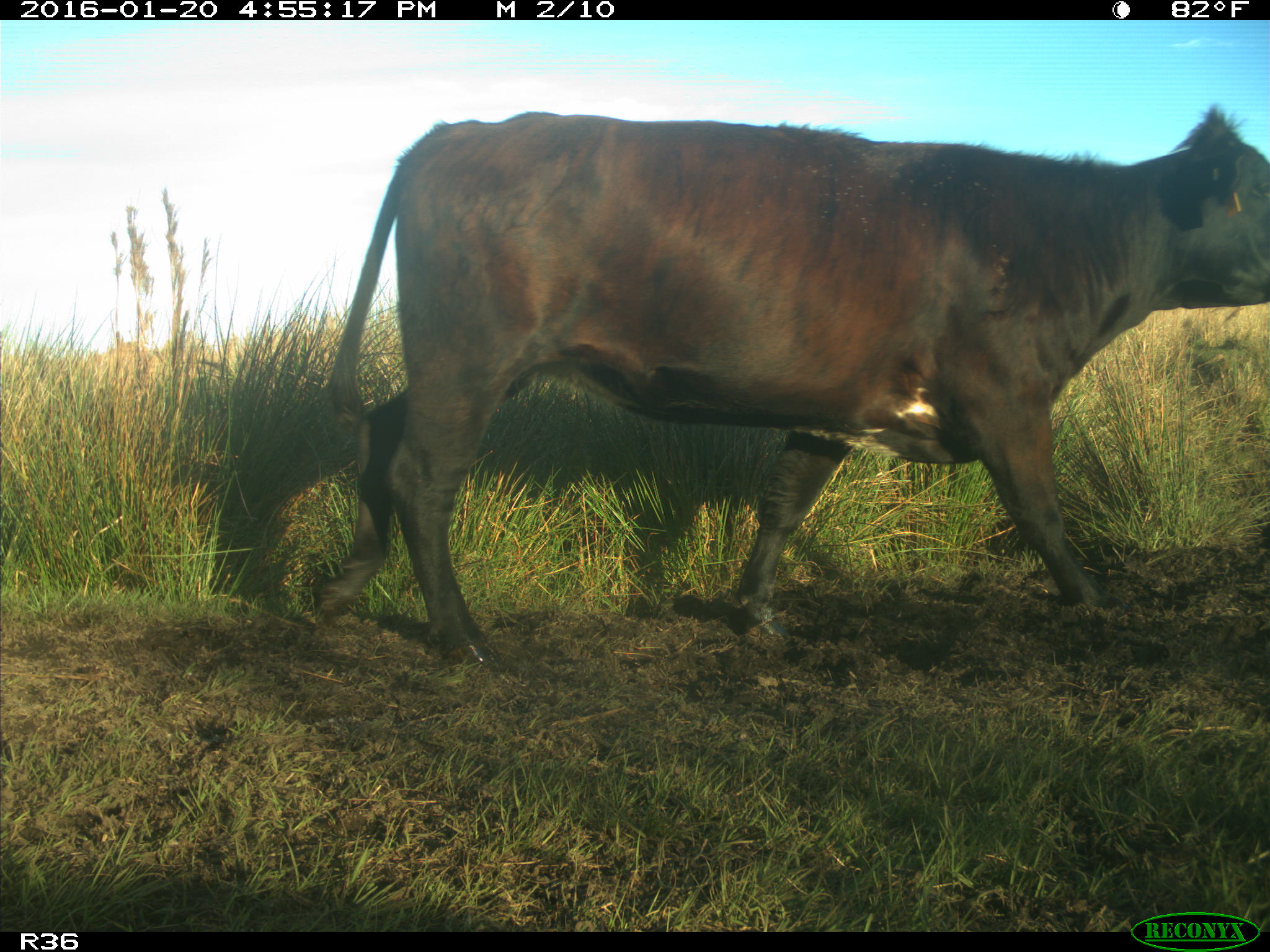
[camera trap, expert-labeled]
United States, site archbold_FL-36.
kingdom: Animalia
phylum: Chordata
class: Mammalia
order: Artiodactyla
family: Bovidae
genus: Bos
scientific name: Bos taurus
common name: domestic cow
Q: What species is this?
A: Bos taurus (domestic cow).